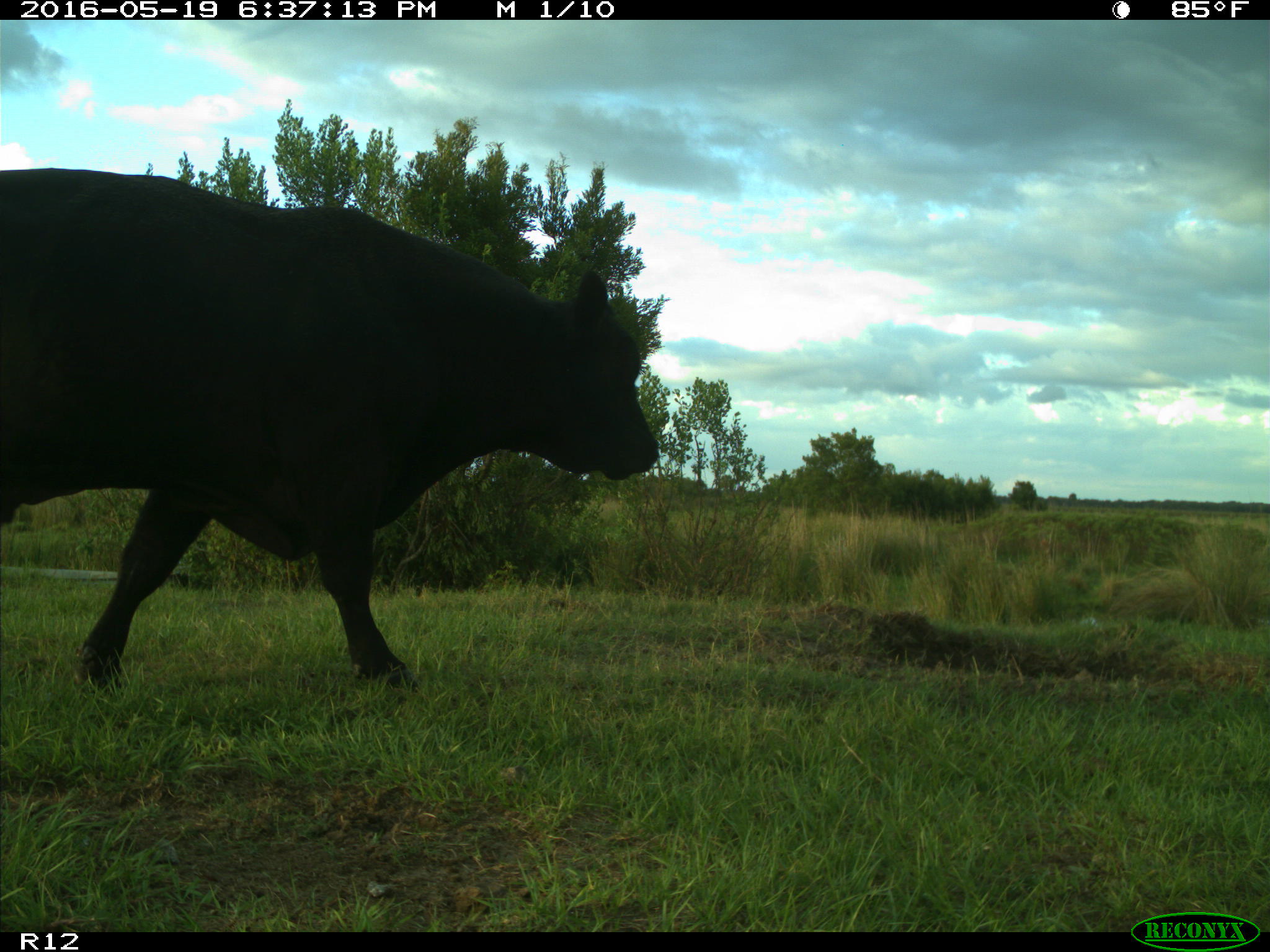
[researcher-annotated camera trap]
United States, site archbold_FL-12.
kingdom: Animalia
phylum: Chordata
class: Mammalia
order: Artiodactyla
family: Bovidae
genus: Bos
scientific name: Bos taurus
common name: domestic cow